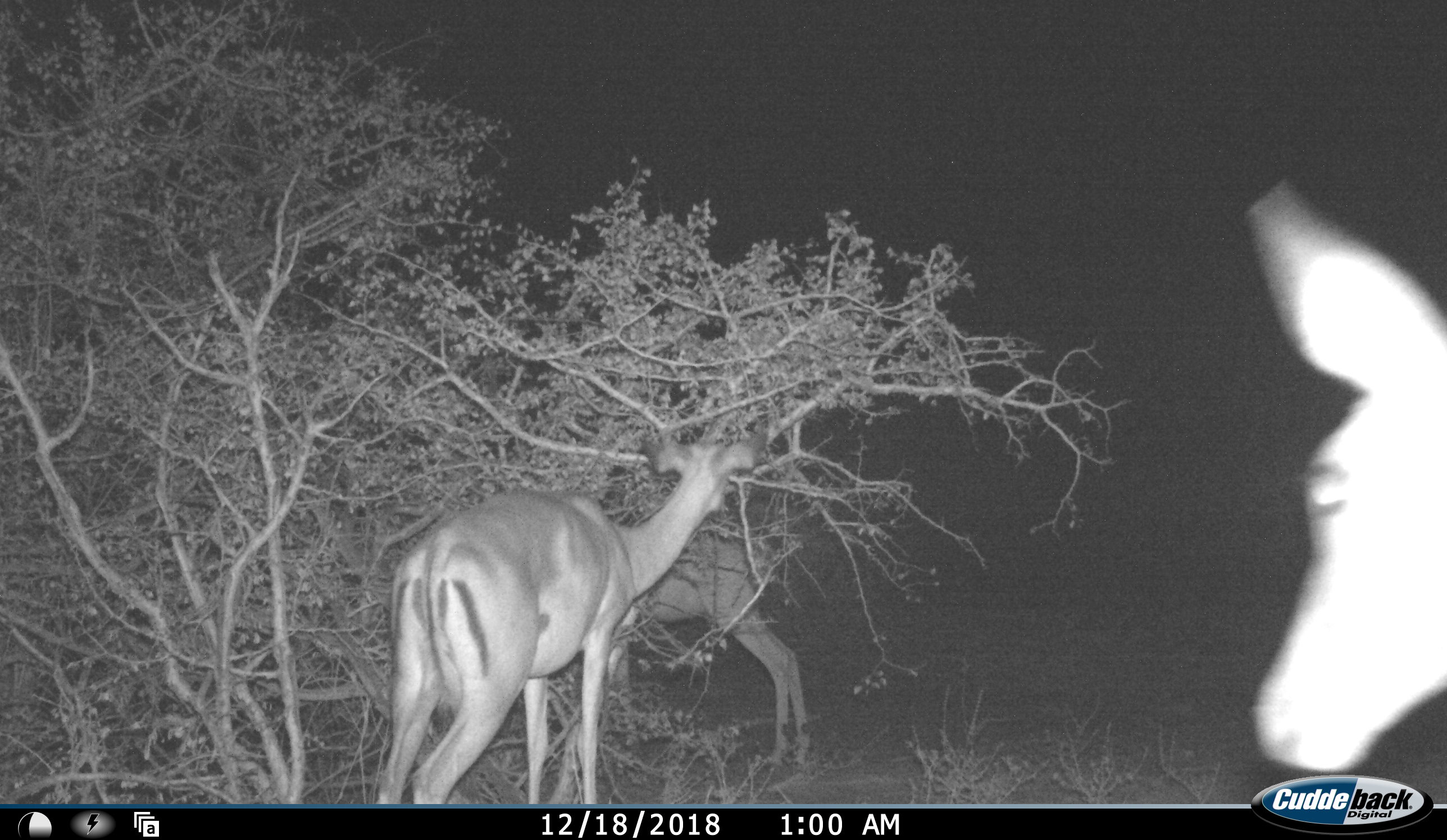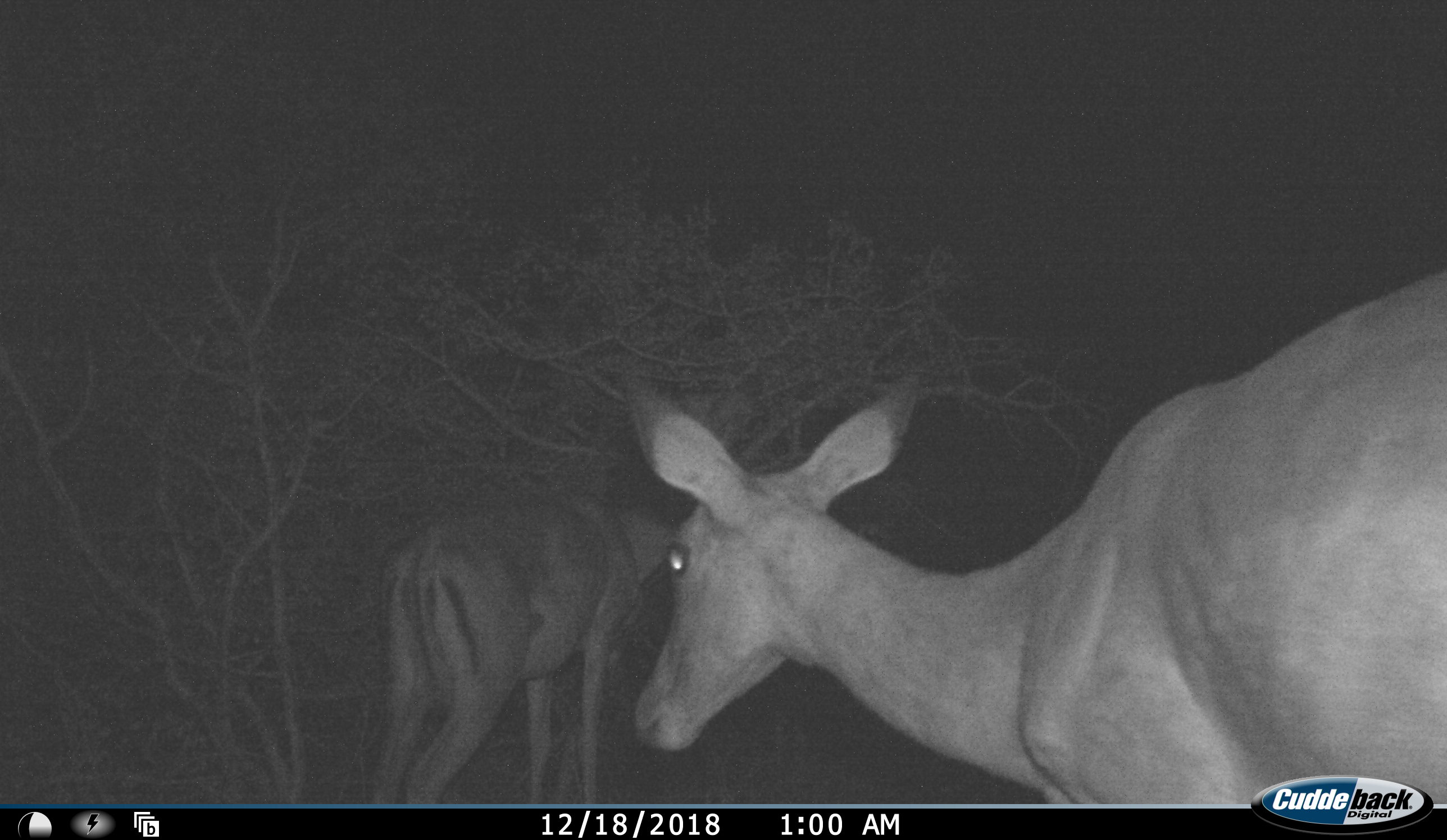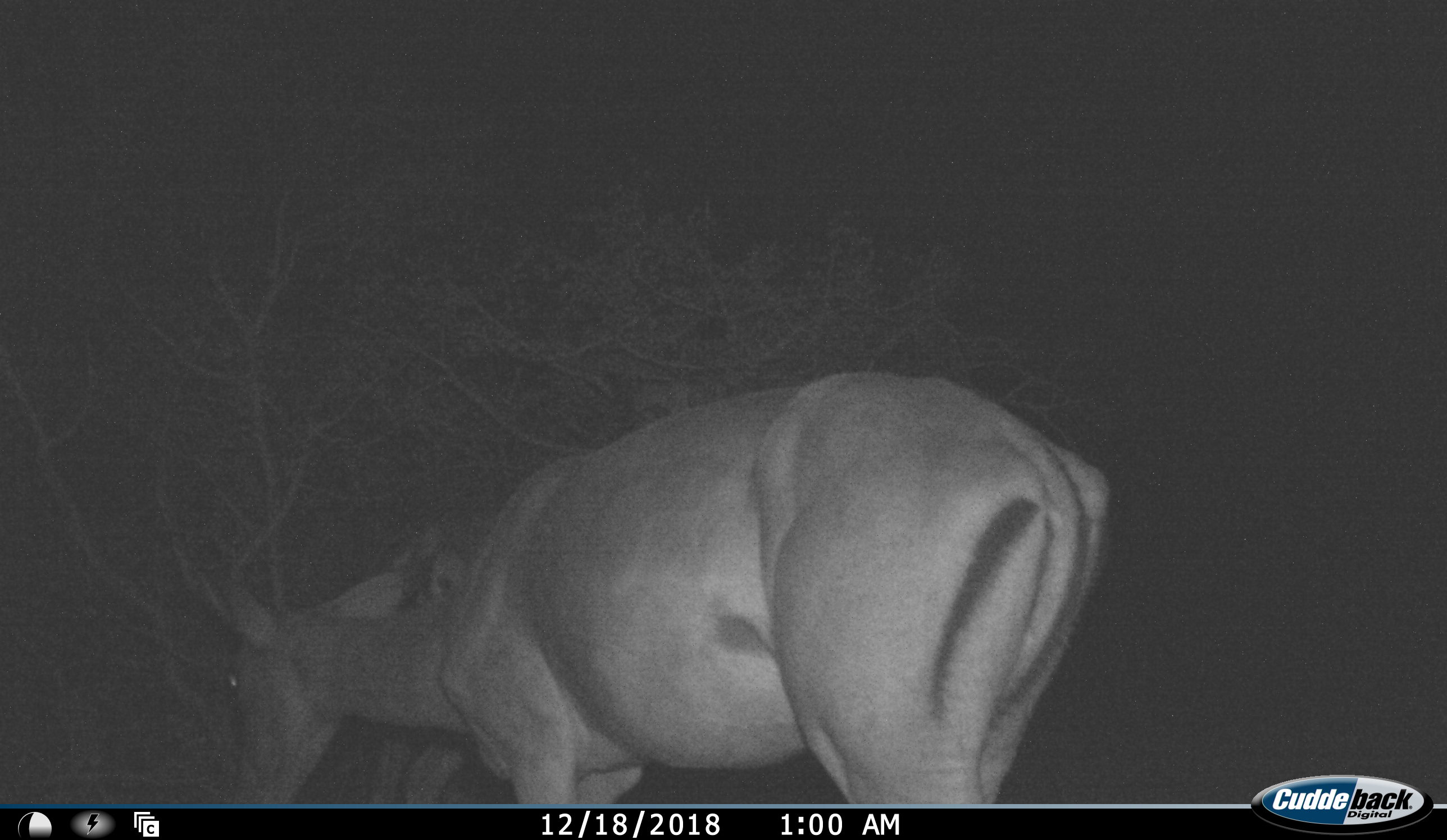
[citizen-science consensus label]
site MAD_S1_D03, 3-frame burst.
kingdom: Animalia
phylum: Chordata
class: Mammalia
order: Artiodactyla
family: Bovidae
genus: Aepyceros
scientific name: Aepyceros melampus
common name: impala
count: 3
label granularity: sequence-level